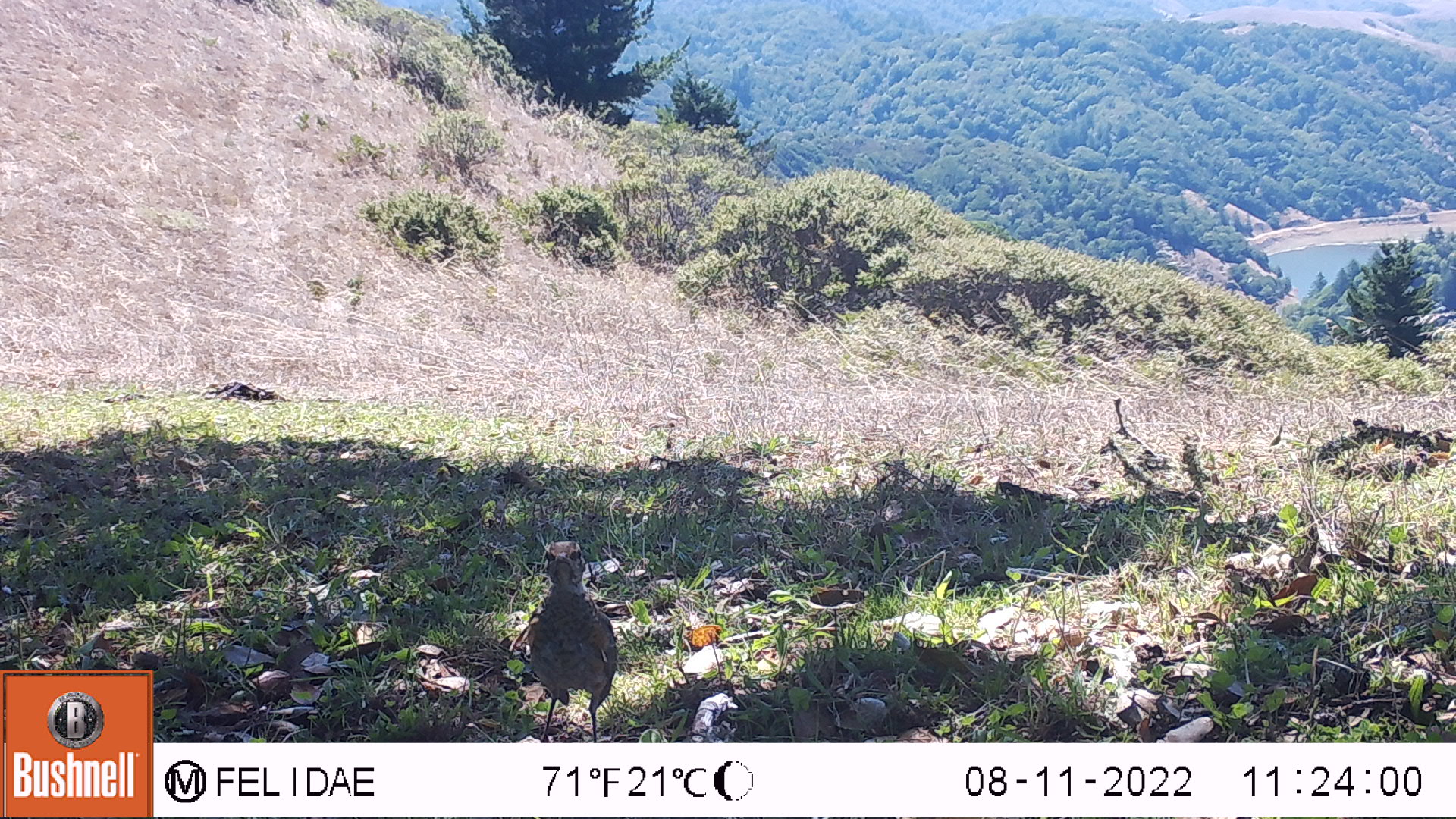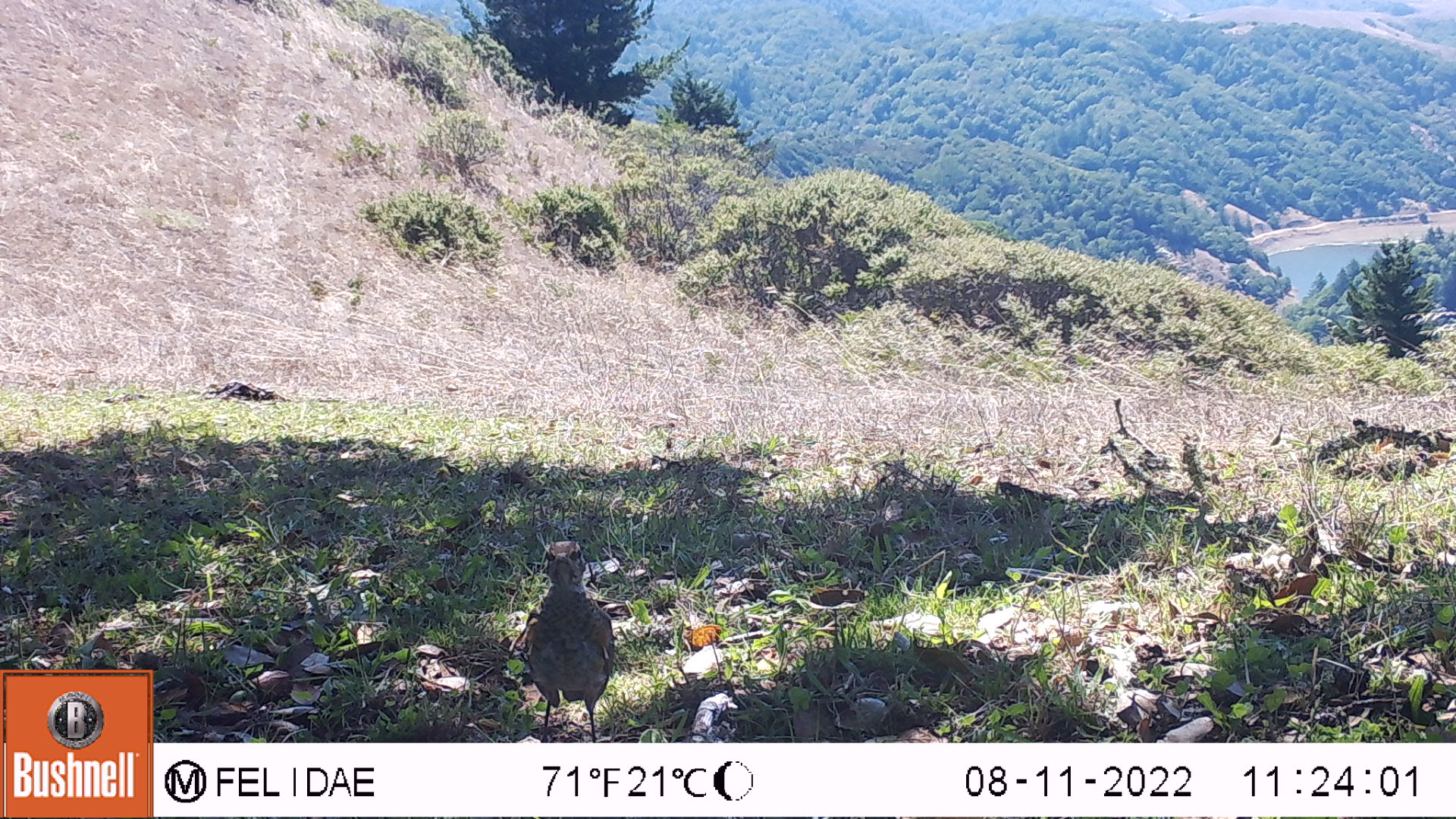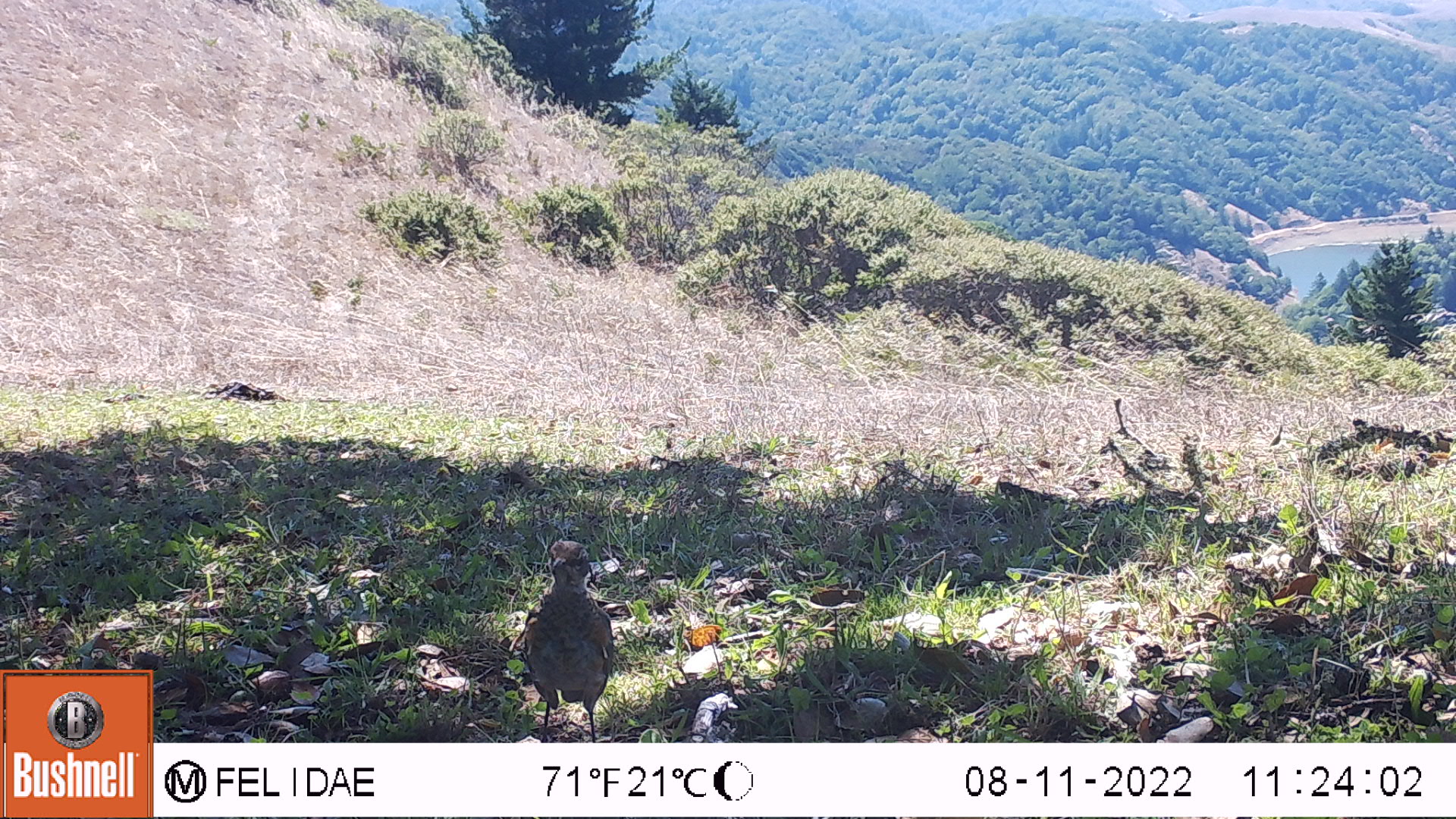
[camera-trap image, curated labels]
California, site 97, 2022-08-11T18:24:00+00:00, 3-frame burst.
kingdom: Animalia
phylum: Chordata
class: Aves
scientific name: Aves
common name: bird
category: unknown bird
Unknown bird (bird) (Aves).